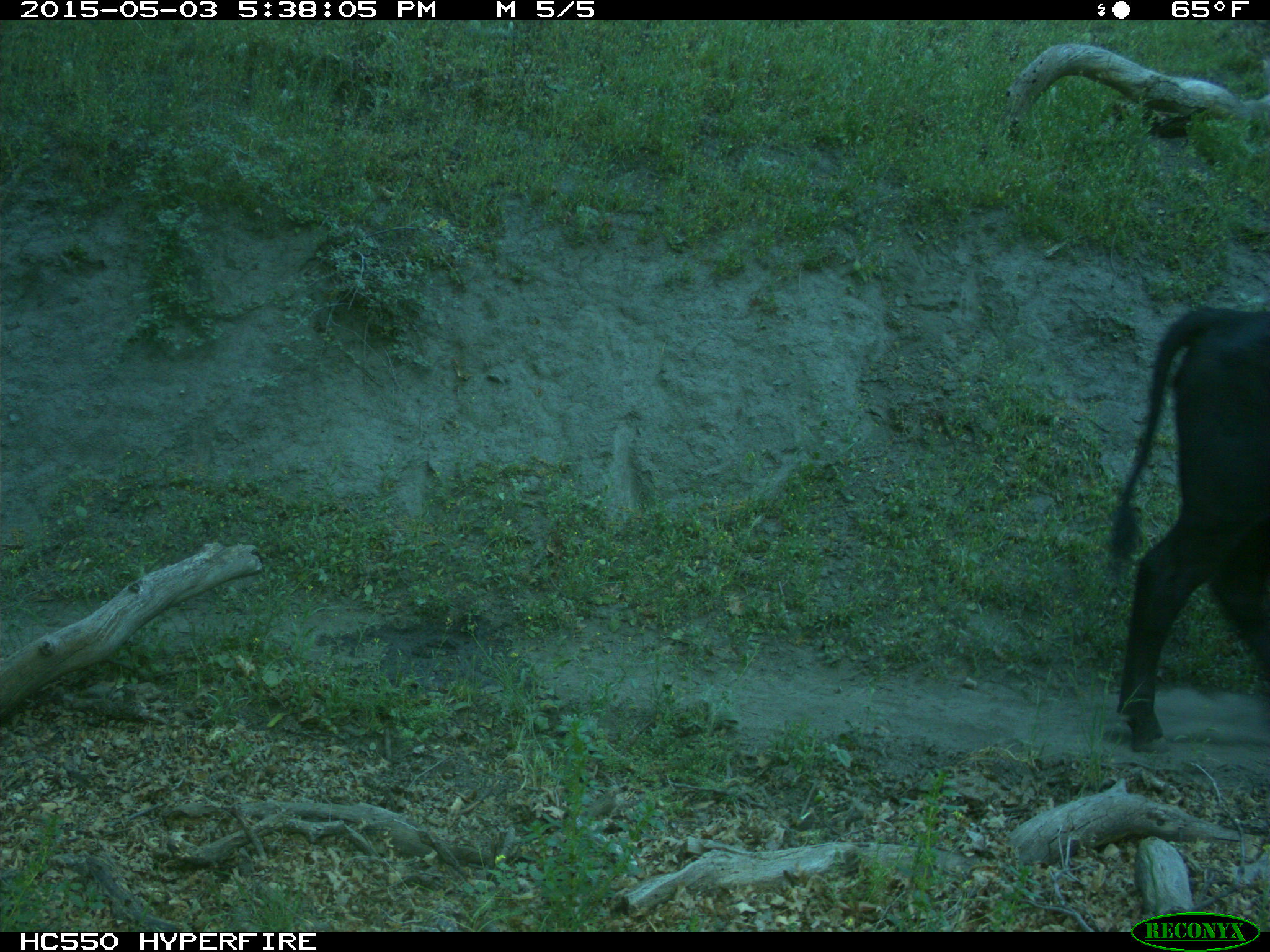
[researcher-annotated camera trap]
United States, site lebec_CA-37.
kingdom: Animalia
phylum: Chordata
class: Mammalia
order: Artiodactyla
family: Bovidae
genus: Bos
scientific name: Bos taurus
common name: domestic cow